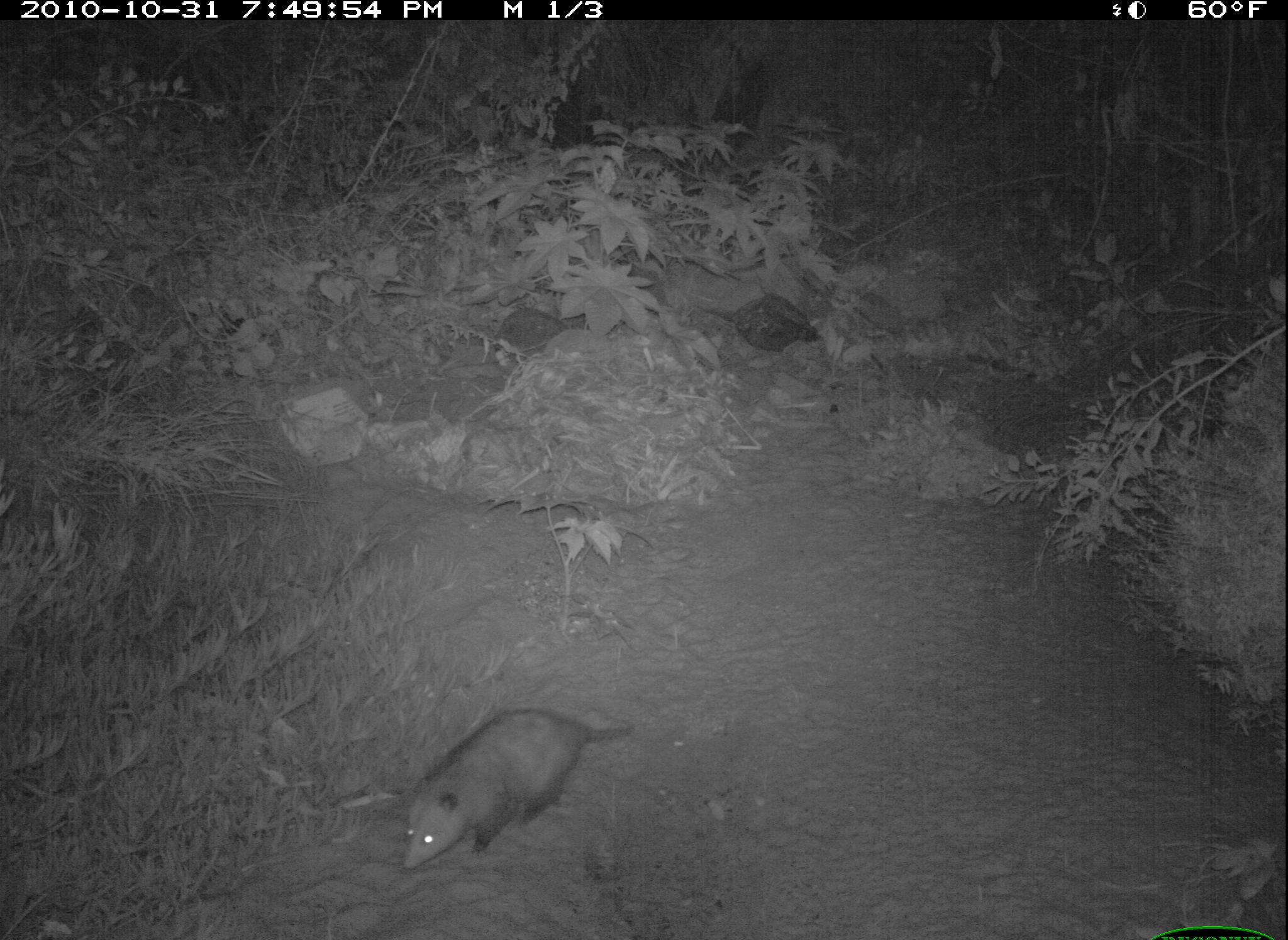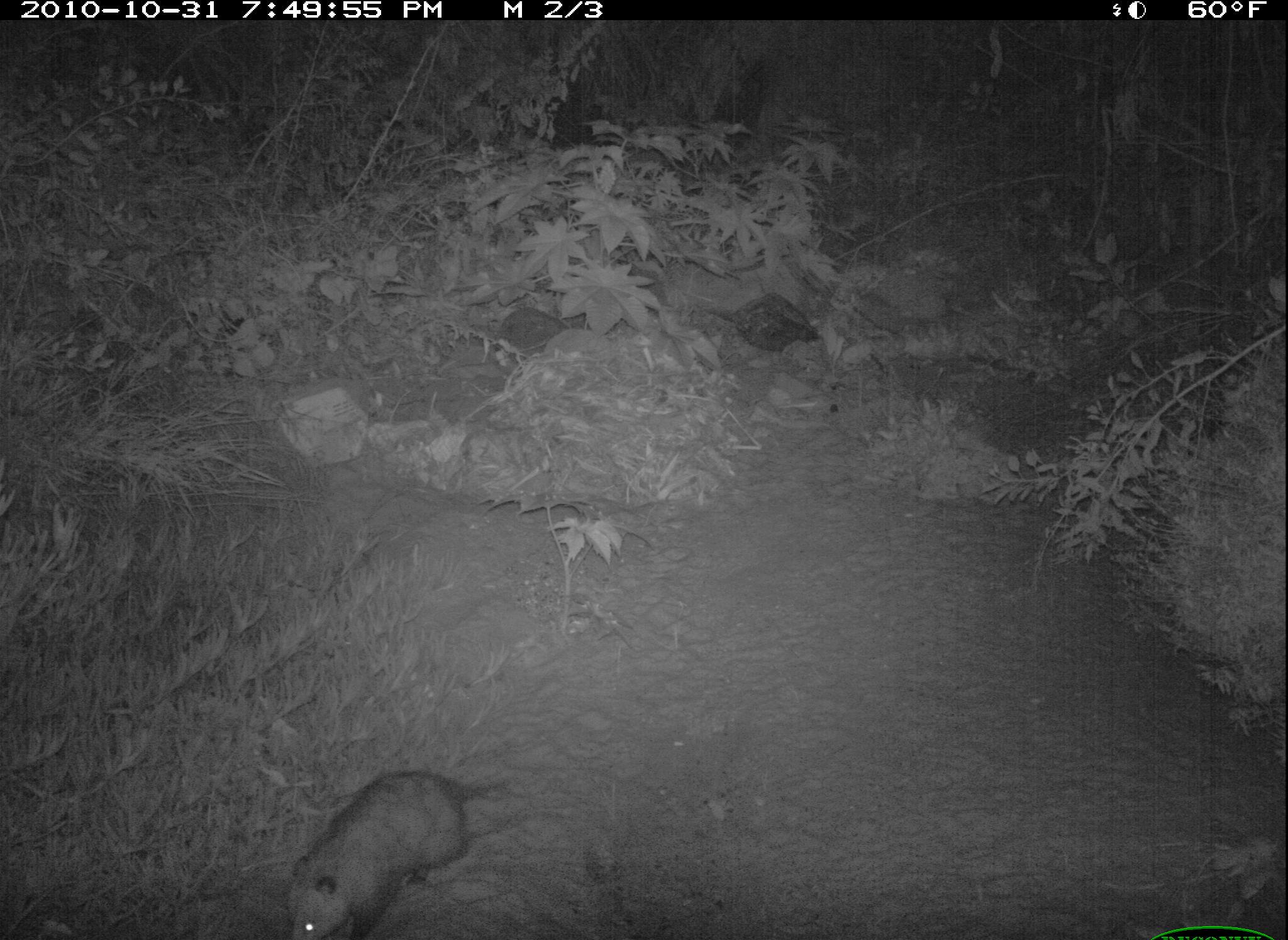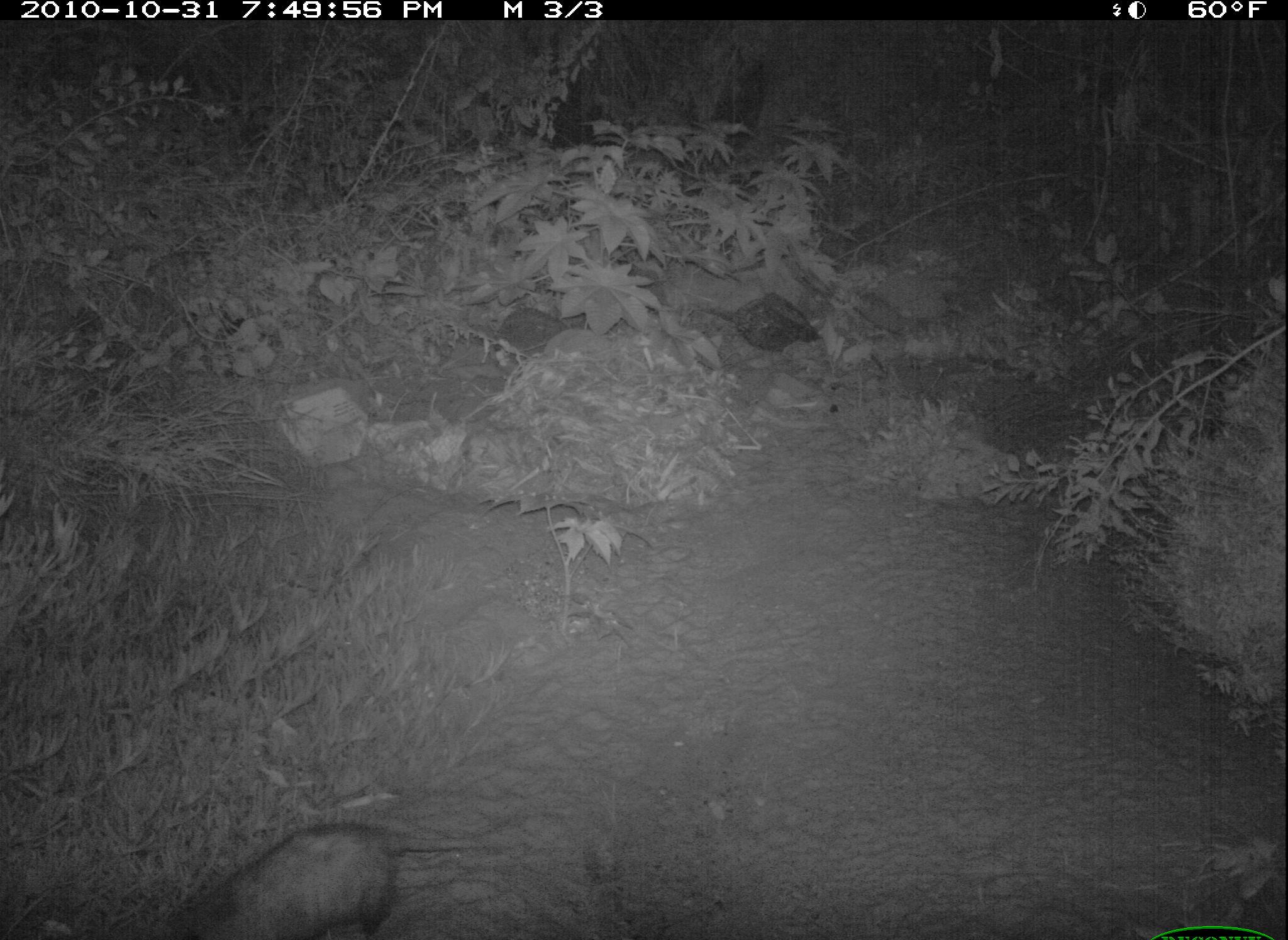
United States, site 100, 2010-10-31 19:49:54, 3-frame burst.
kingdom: Animalia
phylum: Chordata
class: Mammalia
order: Didelphimorphia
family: Didelphidae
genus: Didelphis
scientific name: Didelphis virginiana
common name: virginia opossum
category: opossum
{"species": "opossum (virginia opossum) (Didelphis virginiana)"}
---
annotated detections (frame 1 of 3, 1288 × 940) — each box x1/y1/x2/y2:
opossum: 386/702/644/881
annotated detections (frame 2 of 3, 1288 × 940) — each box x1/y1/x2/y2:
opossum: 267/759/526/937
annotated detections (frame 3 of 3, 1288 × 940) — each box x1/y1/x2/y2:
opossum: 150/809/499/940